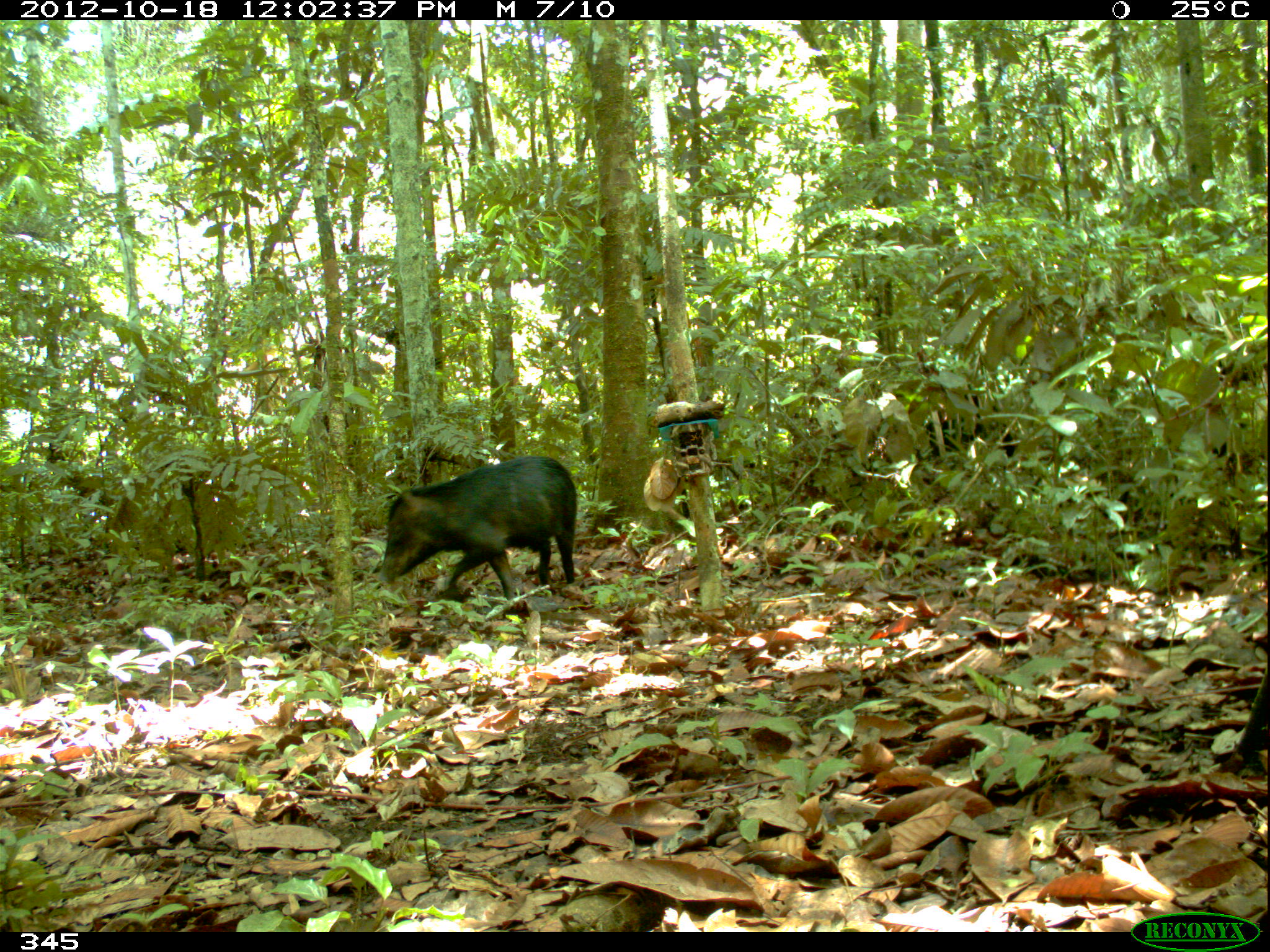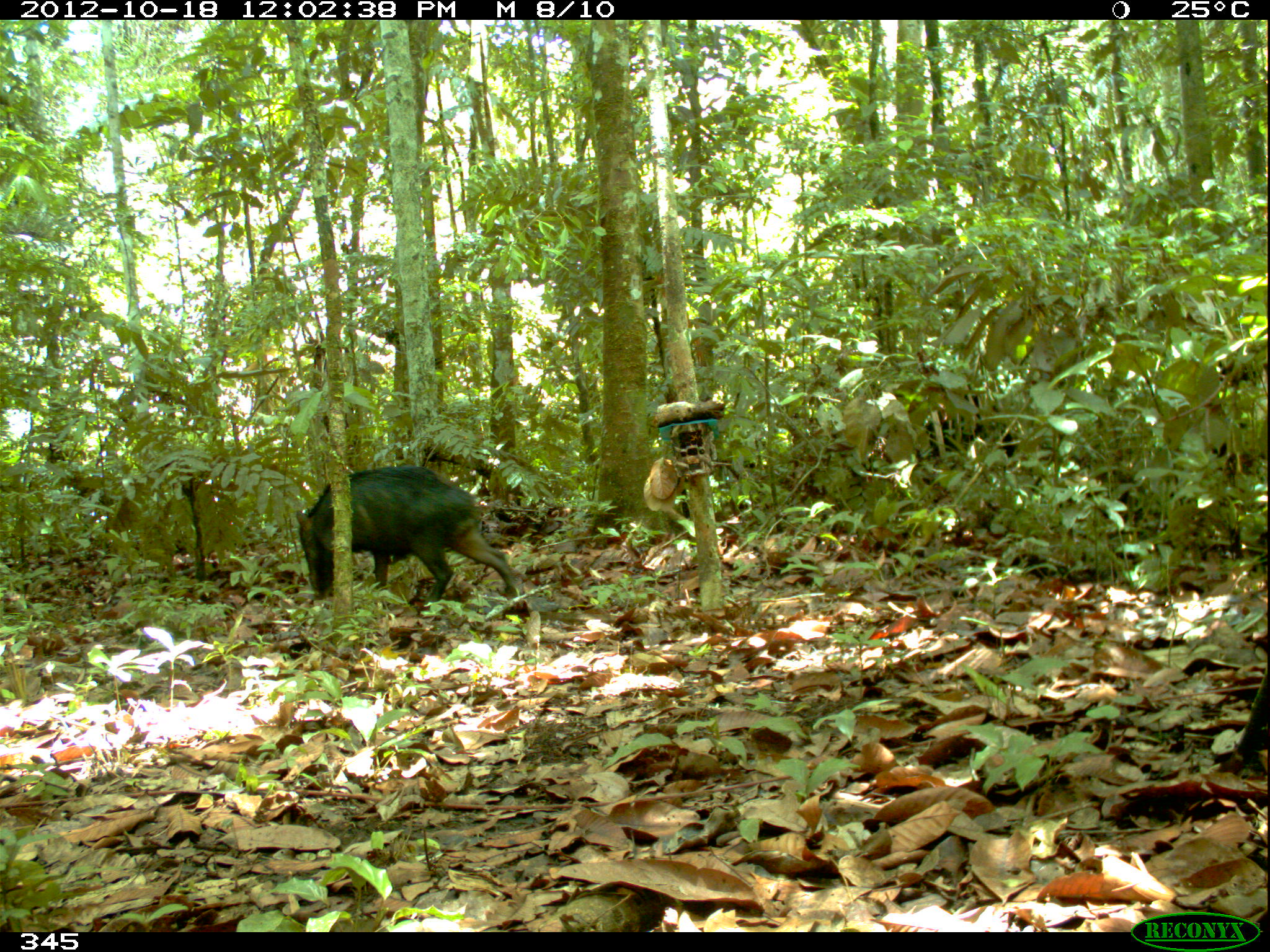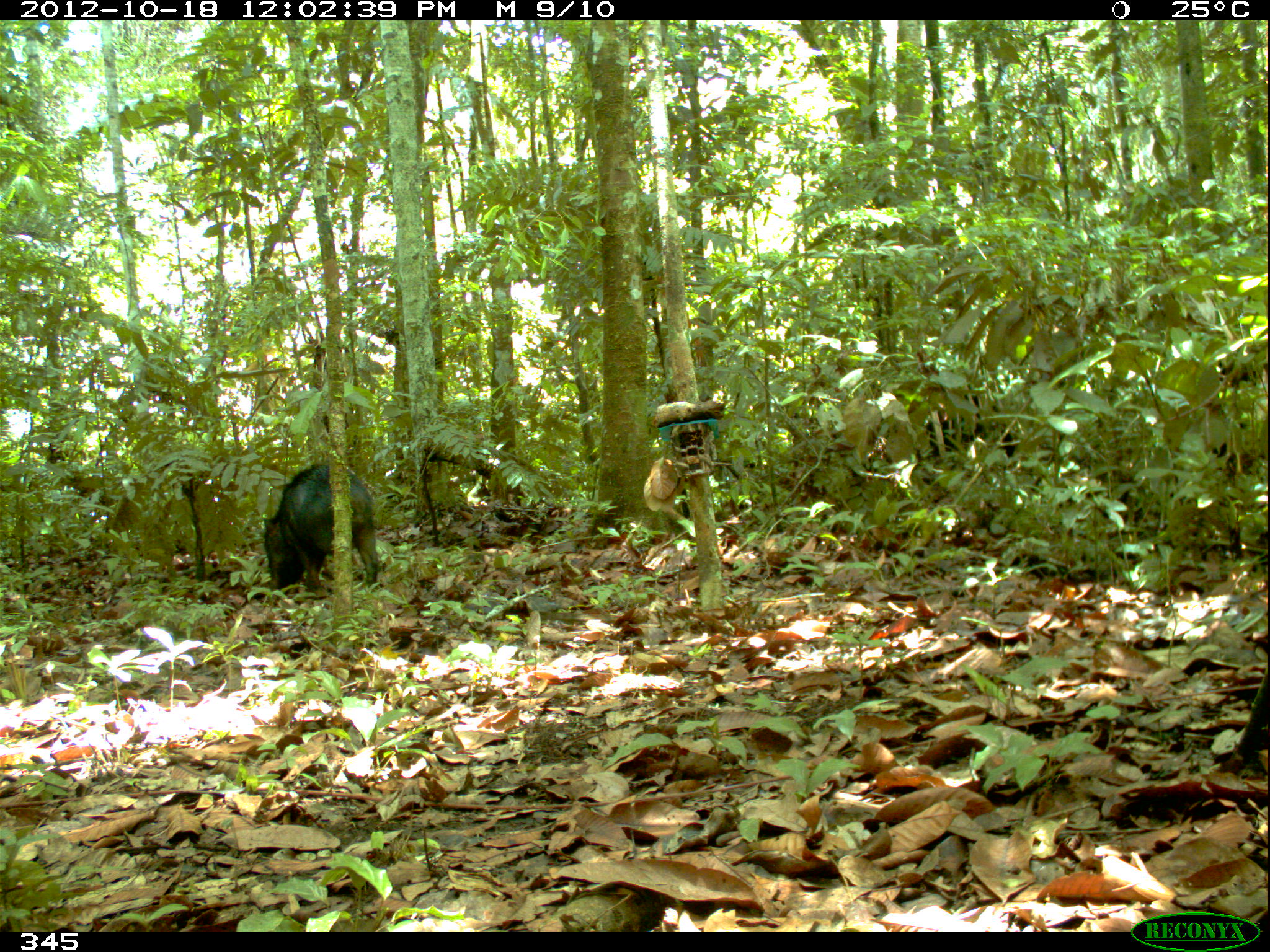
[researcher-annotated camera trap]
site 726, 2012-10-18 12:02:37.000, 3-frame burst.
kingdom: Animalia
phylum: Chordata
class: Mammalia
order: Artiodactyla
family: Tayassuidae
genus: Tayassu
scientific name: Tayassu pecari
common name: white-lipped peccary